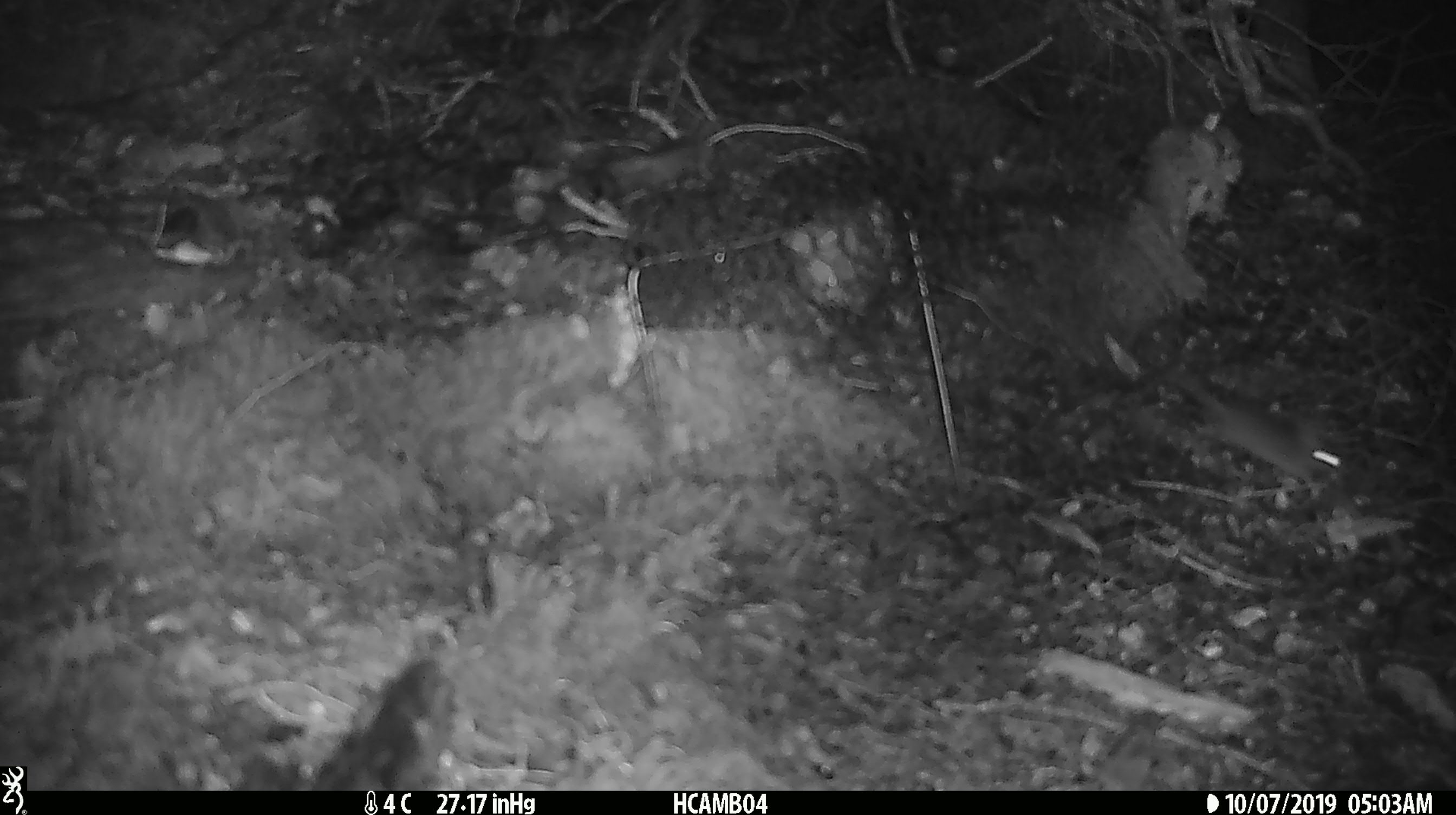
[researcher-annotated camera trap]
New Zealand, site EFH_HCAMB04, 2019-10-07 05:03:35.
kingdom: Animalia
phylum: Chordata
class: Mammalia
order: Rodentia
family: Muridae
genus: Mus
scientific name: Mus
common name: mouse